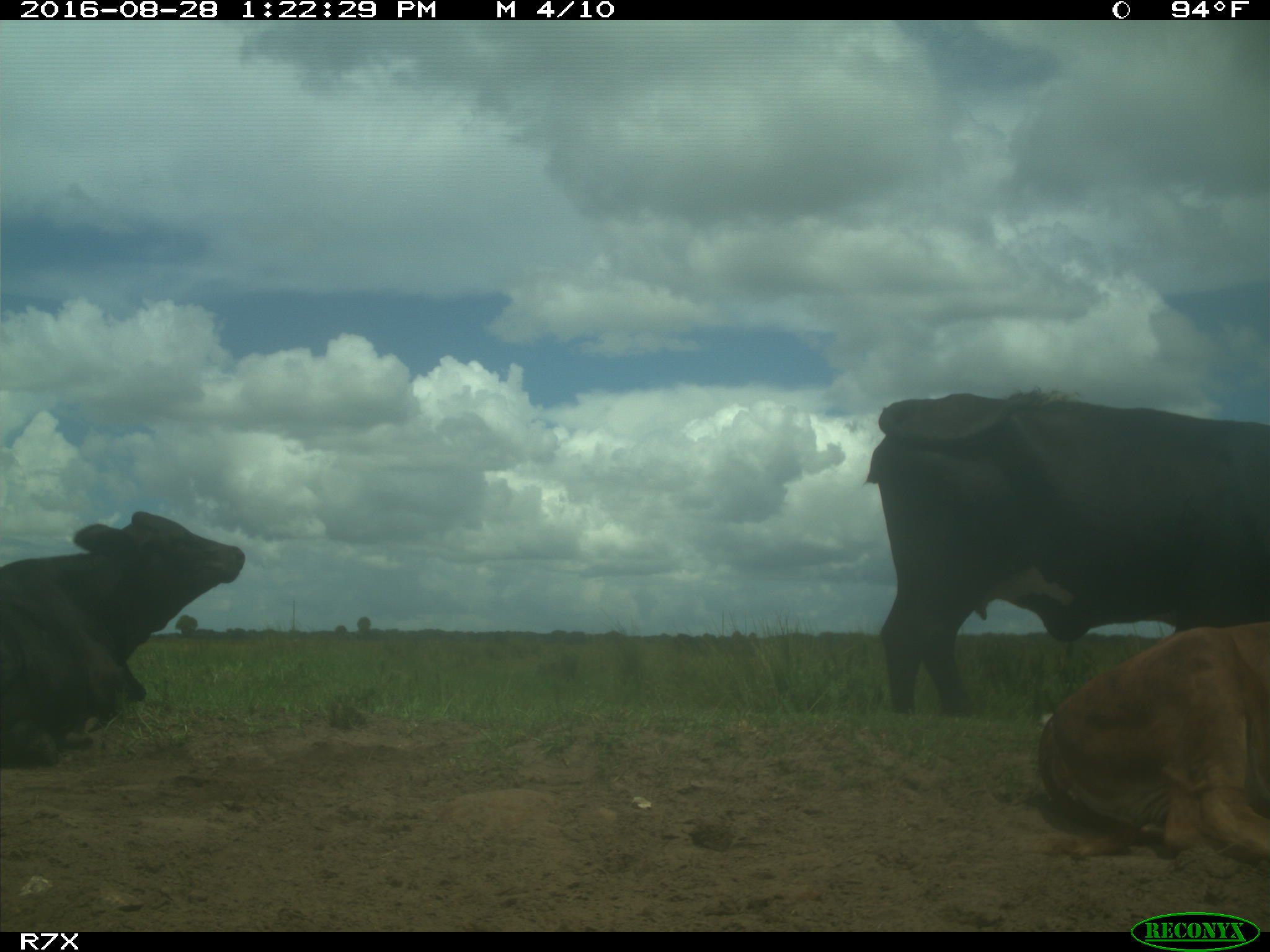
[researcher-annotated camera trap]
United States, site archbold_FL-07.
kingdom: Animalia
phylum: Chordata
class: Mammalia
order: Artiodactyla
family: Bovidae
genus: Bos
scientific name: Bos taurus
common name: domestic cow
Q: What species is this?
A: Bos taurus (domestic cow).